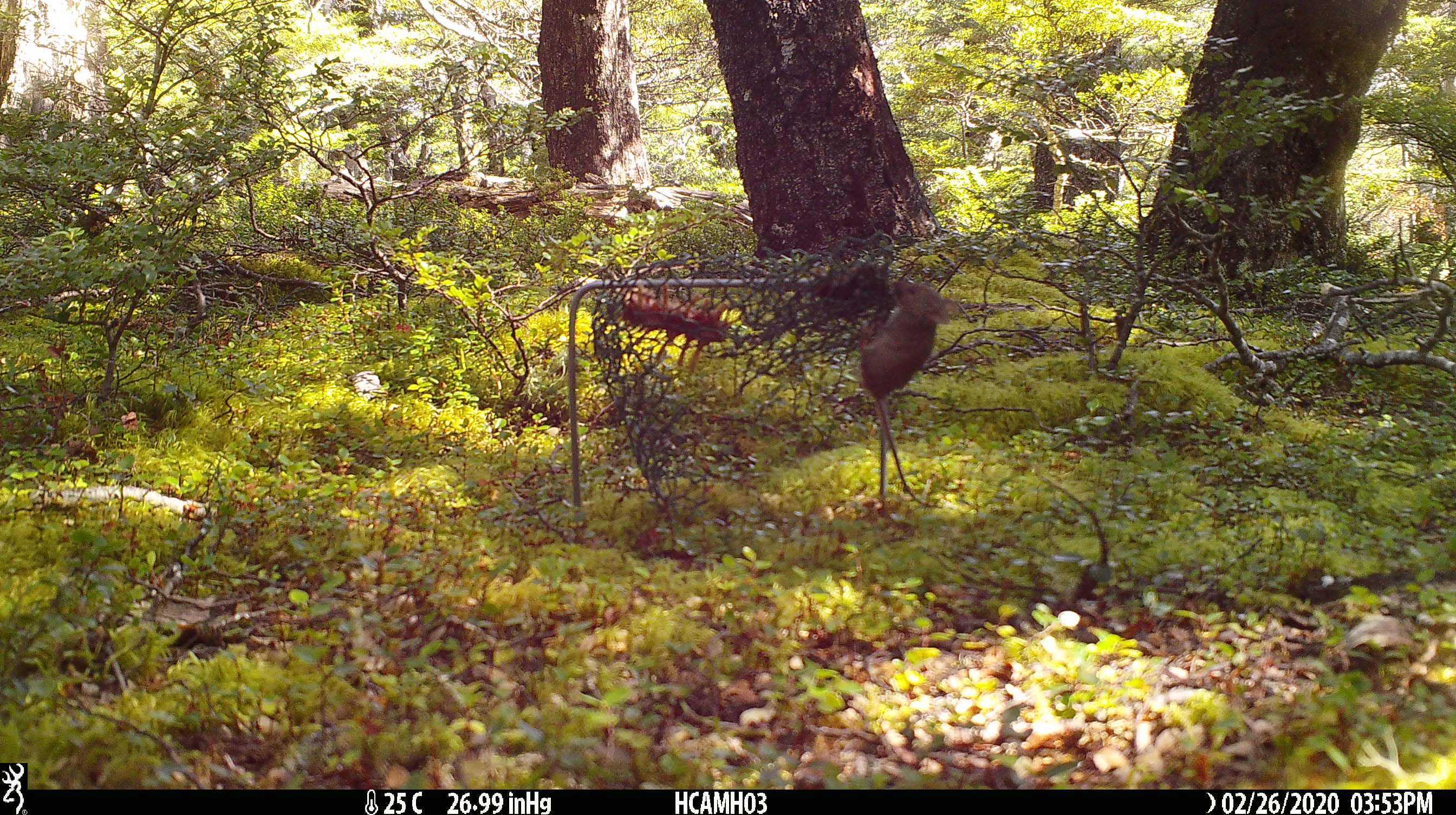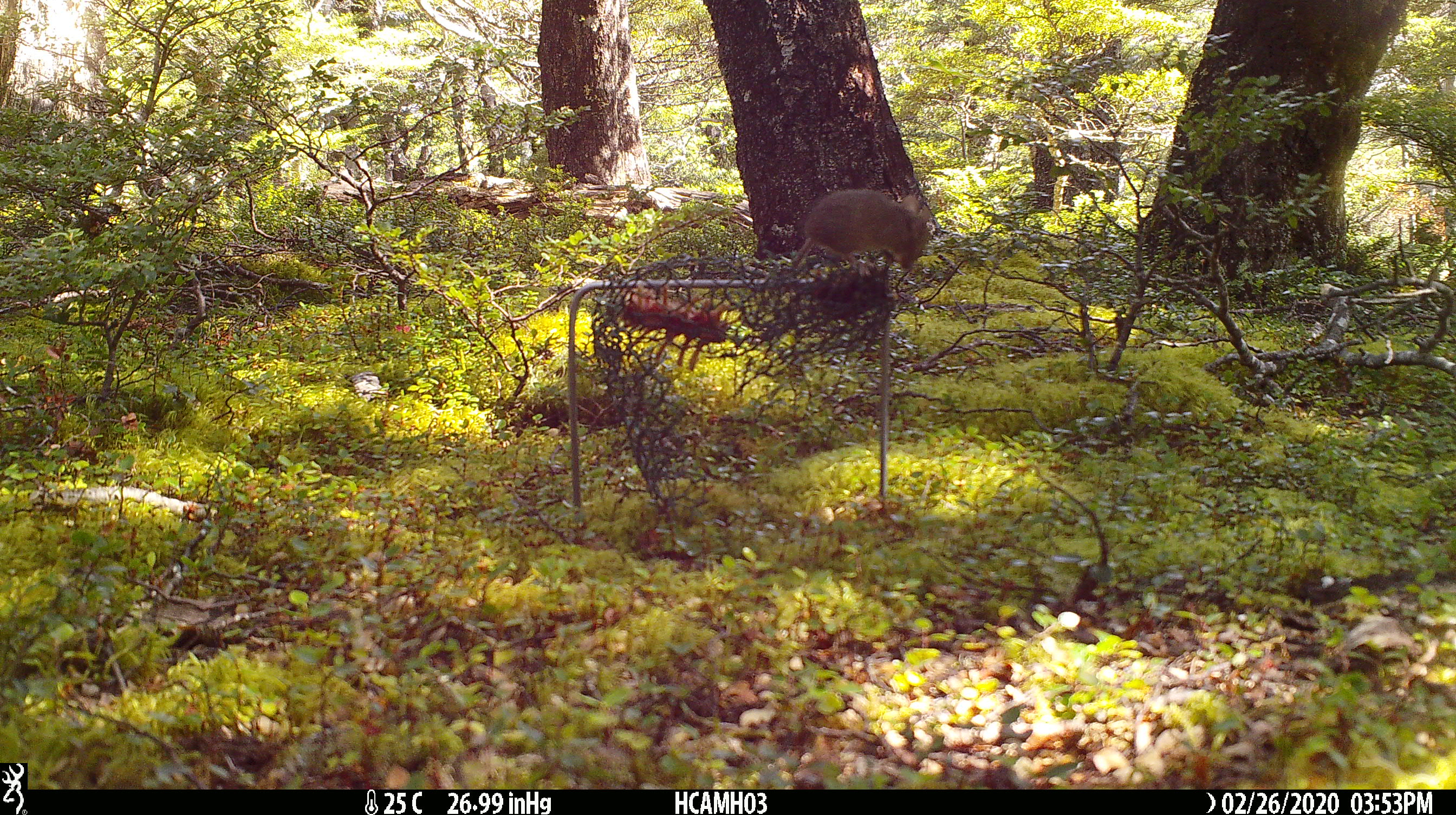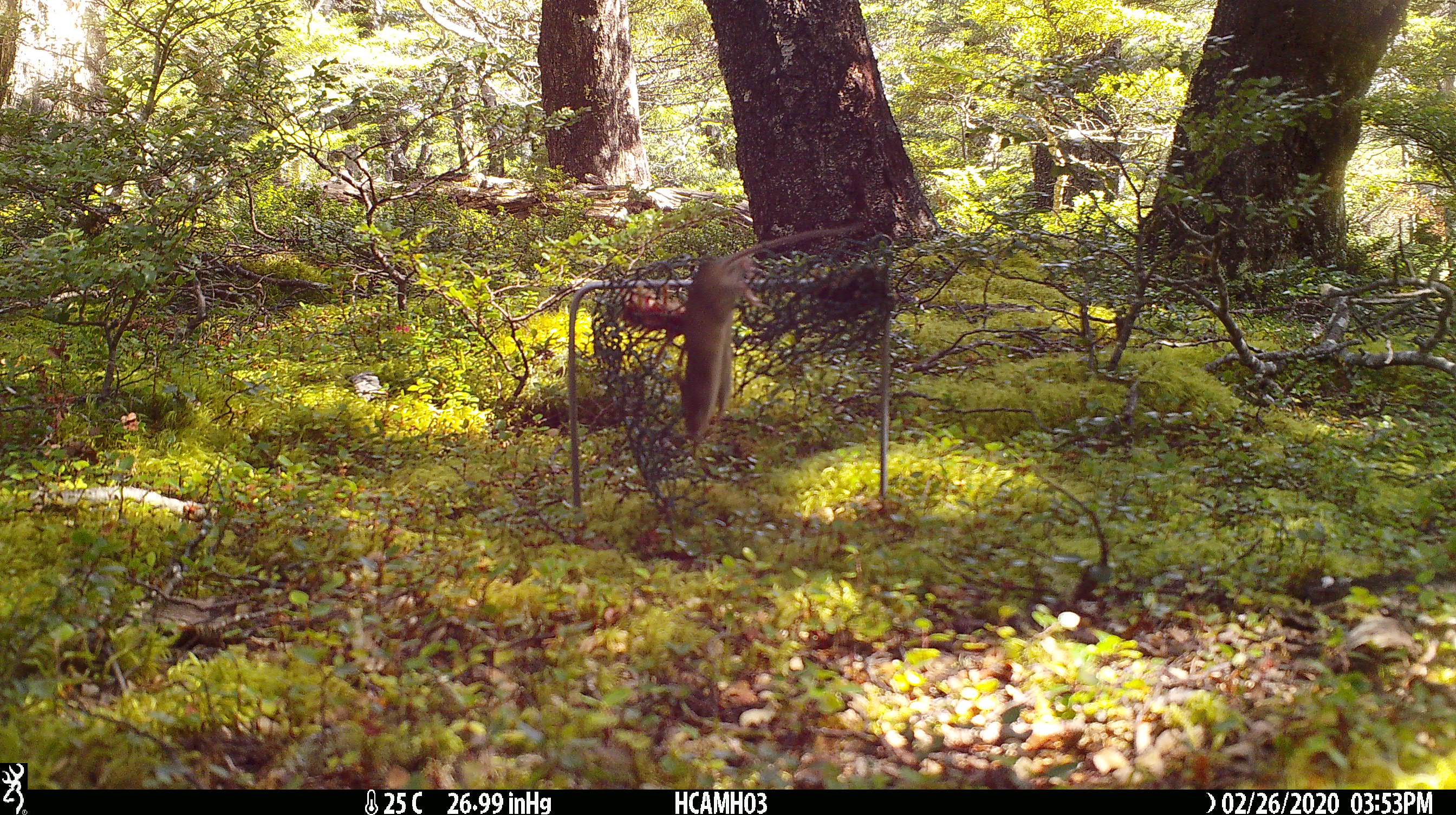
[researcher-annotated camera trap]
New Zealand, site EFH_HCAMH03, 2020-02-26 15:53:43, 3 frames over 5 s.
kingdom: Animalia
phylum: Chordata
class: Mammalia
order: Rodentia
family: Muridae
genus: Mus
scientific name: Mus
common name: mouse